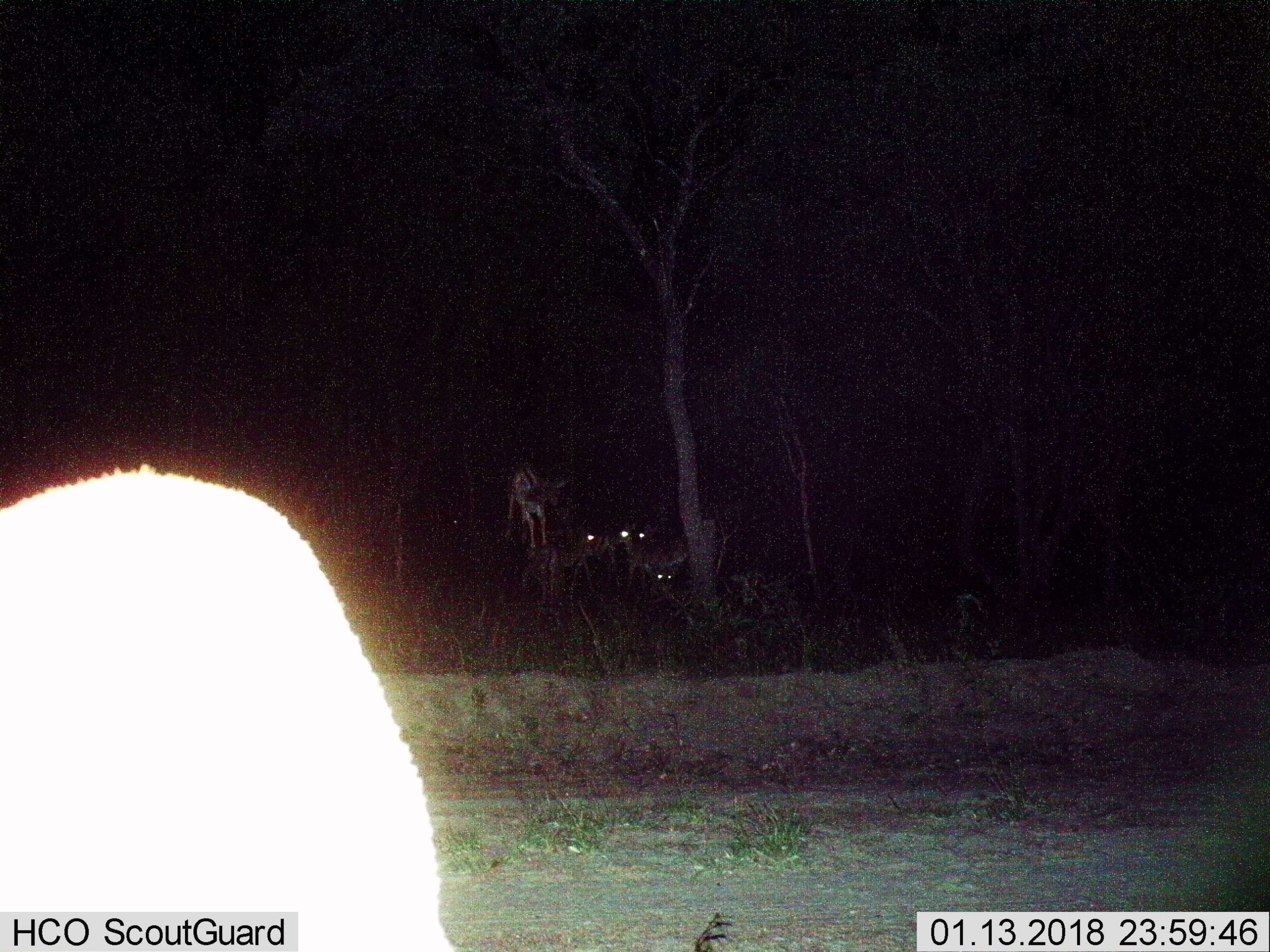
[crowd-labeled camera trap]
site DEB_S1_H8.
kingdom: Animalia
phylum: Chordata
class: Mammalia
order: Artiodactyla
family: Bovidae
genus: Aepyceros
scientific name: Aepyceros melampus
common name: impala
Impala (Aepyceros melampus), count 7. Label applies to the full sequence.